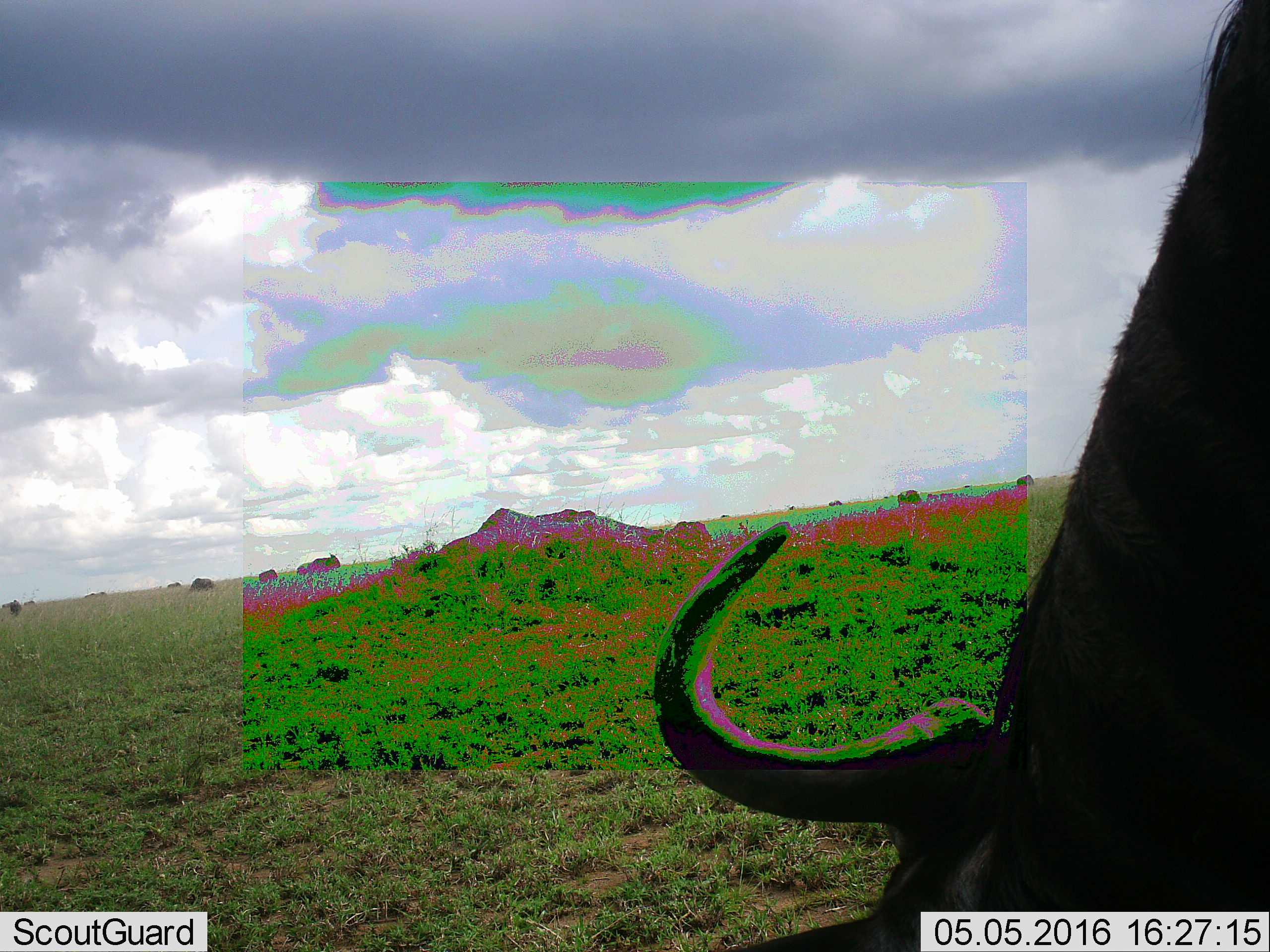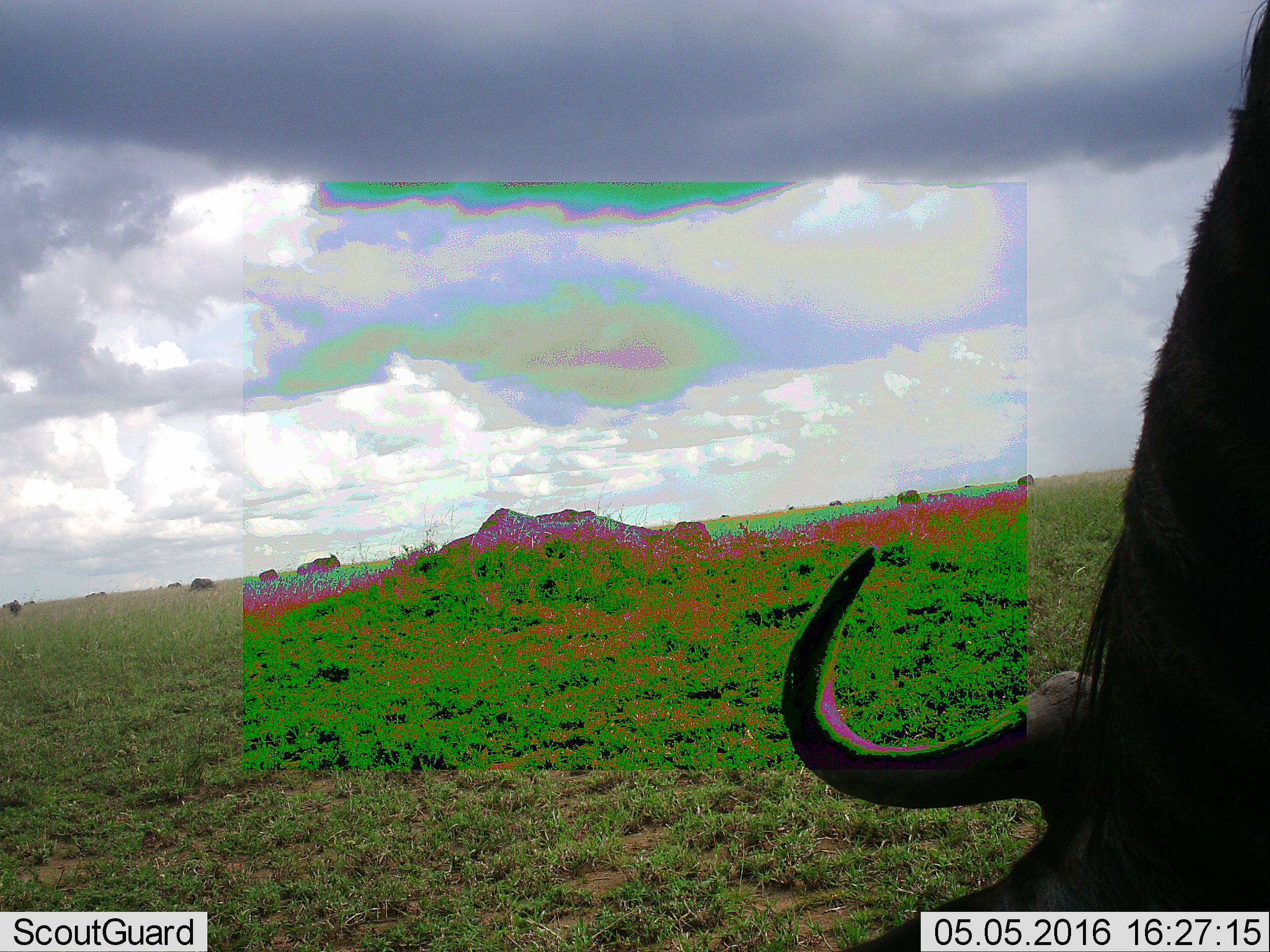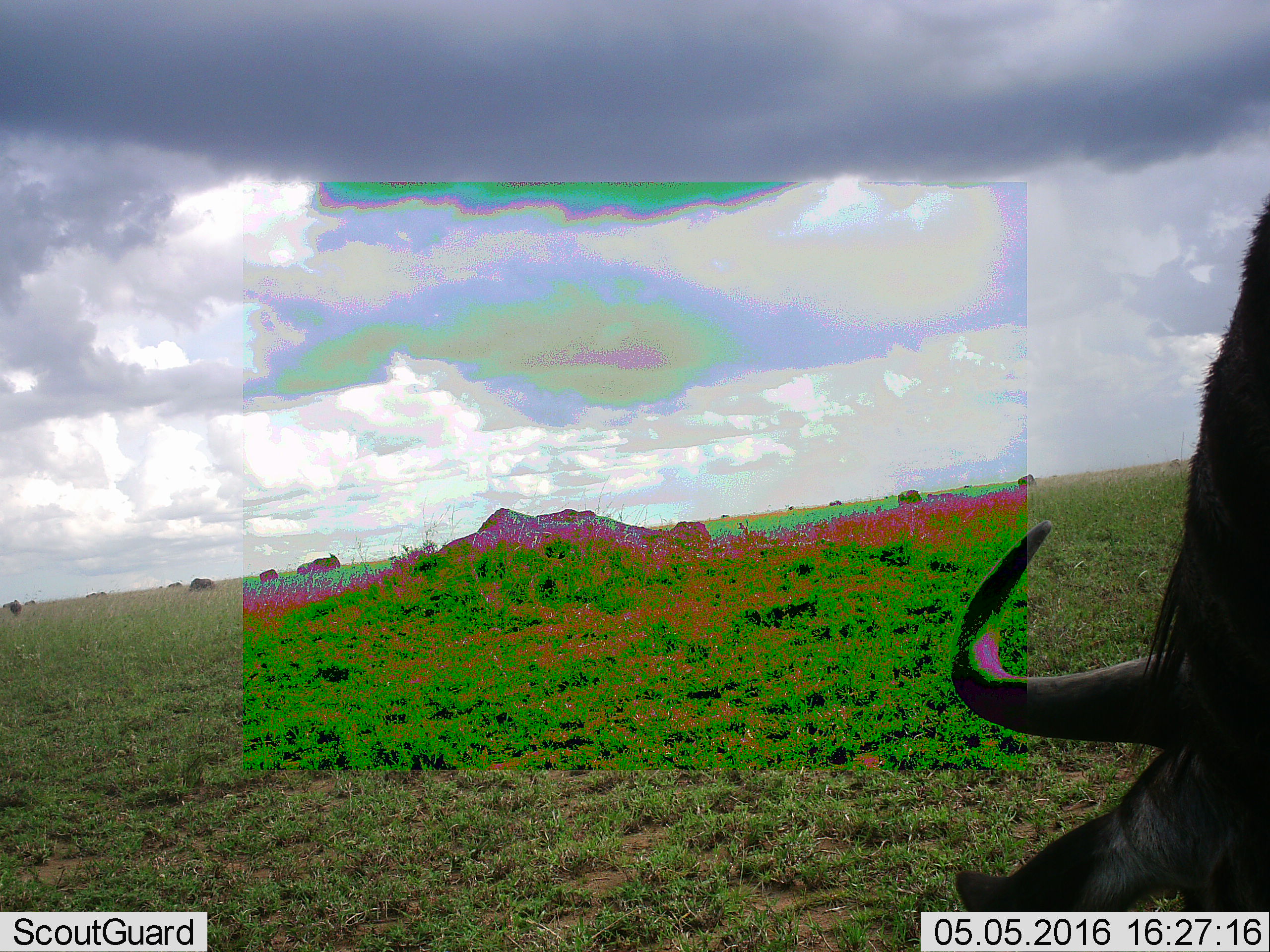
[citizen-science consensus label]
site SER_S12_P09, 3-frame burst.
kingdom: Animalia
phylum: Chordata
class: Mammalia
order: Artiodactyla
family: Bovidae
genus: Connochaetes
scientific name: Connochaetes taurinus taurinus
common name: blue wildebeest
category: wildebeestblue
Wildebeestblue (blue wildebeest) (Connochaetes taurinus taurinus), count 11-50. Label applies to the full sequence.